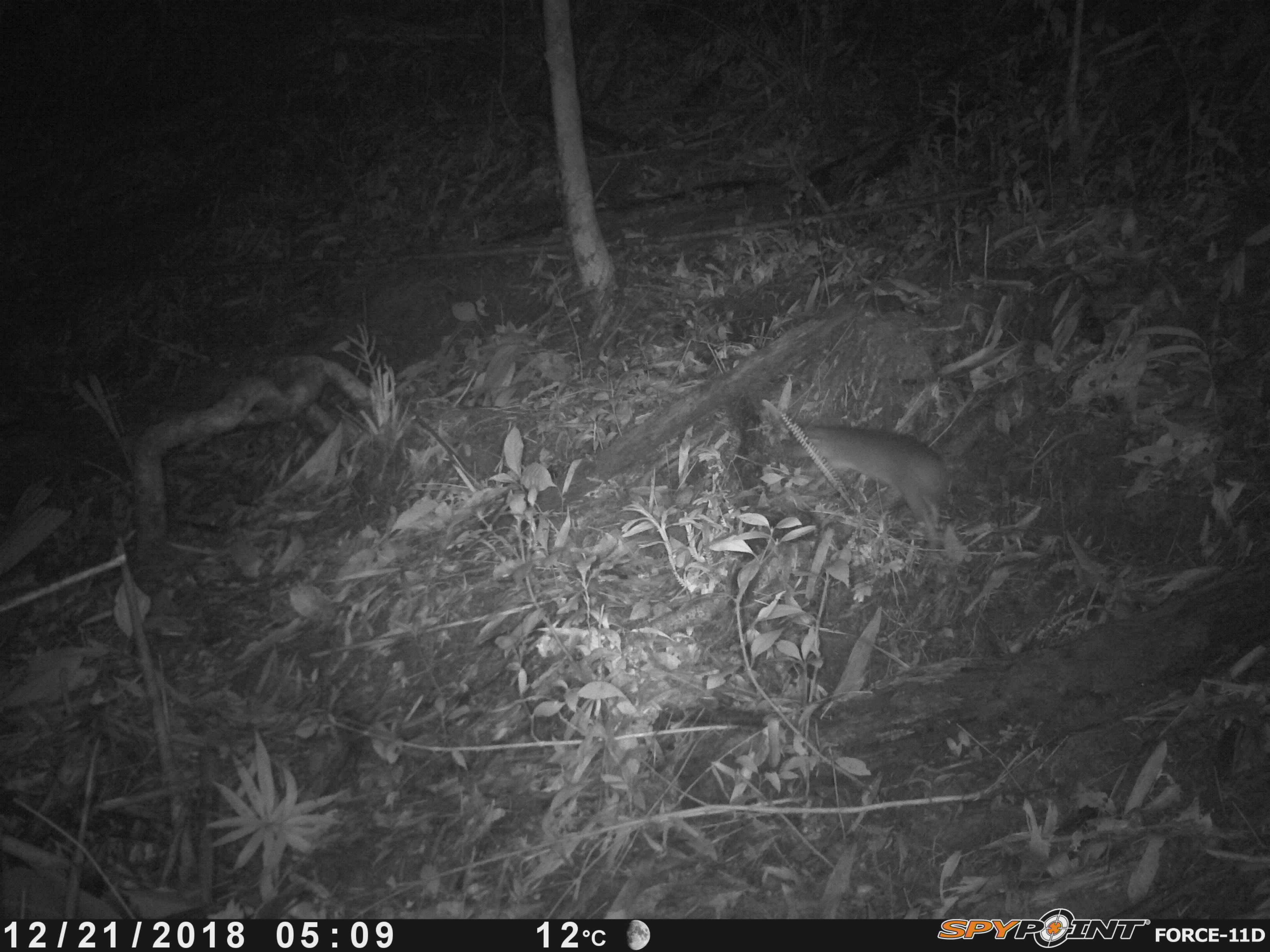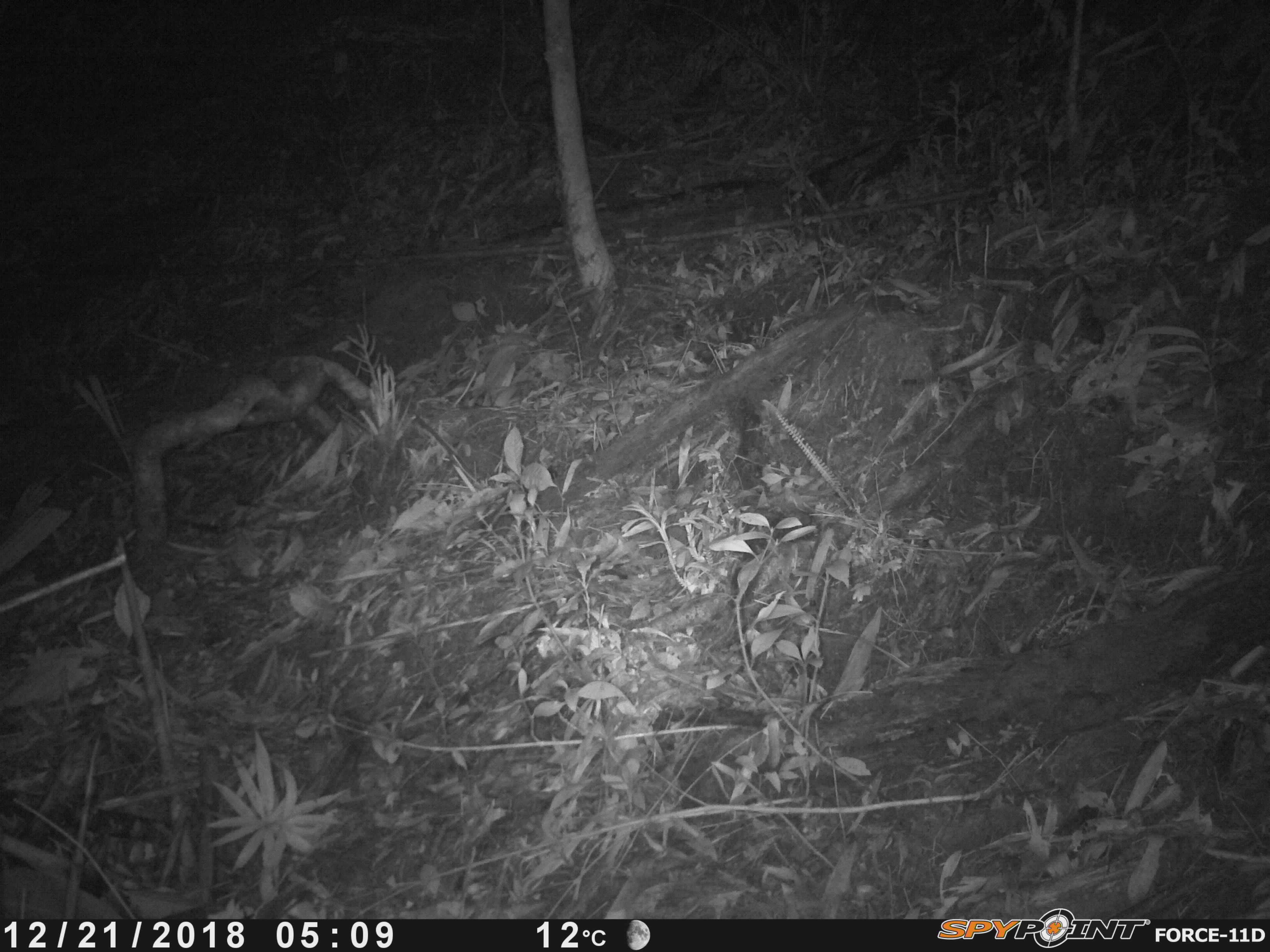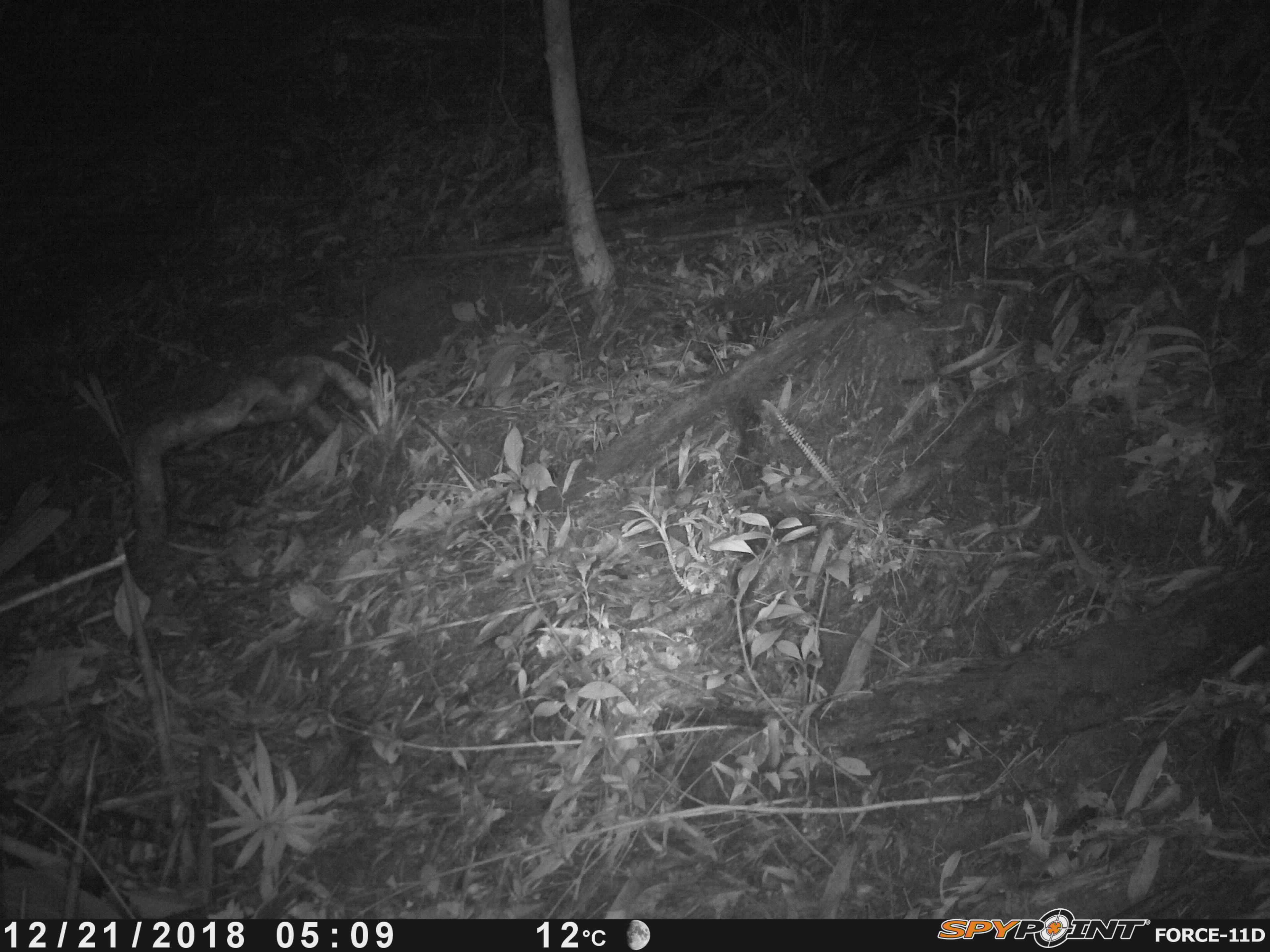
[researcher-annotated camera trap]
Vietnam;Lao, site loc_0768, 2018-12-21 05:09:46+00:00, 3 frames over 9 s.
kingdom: Animalia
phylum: Chordata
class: Mammalia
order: Rodentia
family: Muridae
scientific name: Muridae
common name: old-world mice and rats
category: unidentified murid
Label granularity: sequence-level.